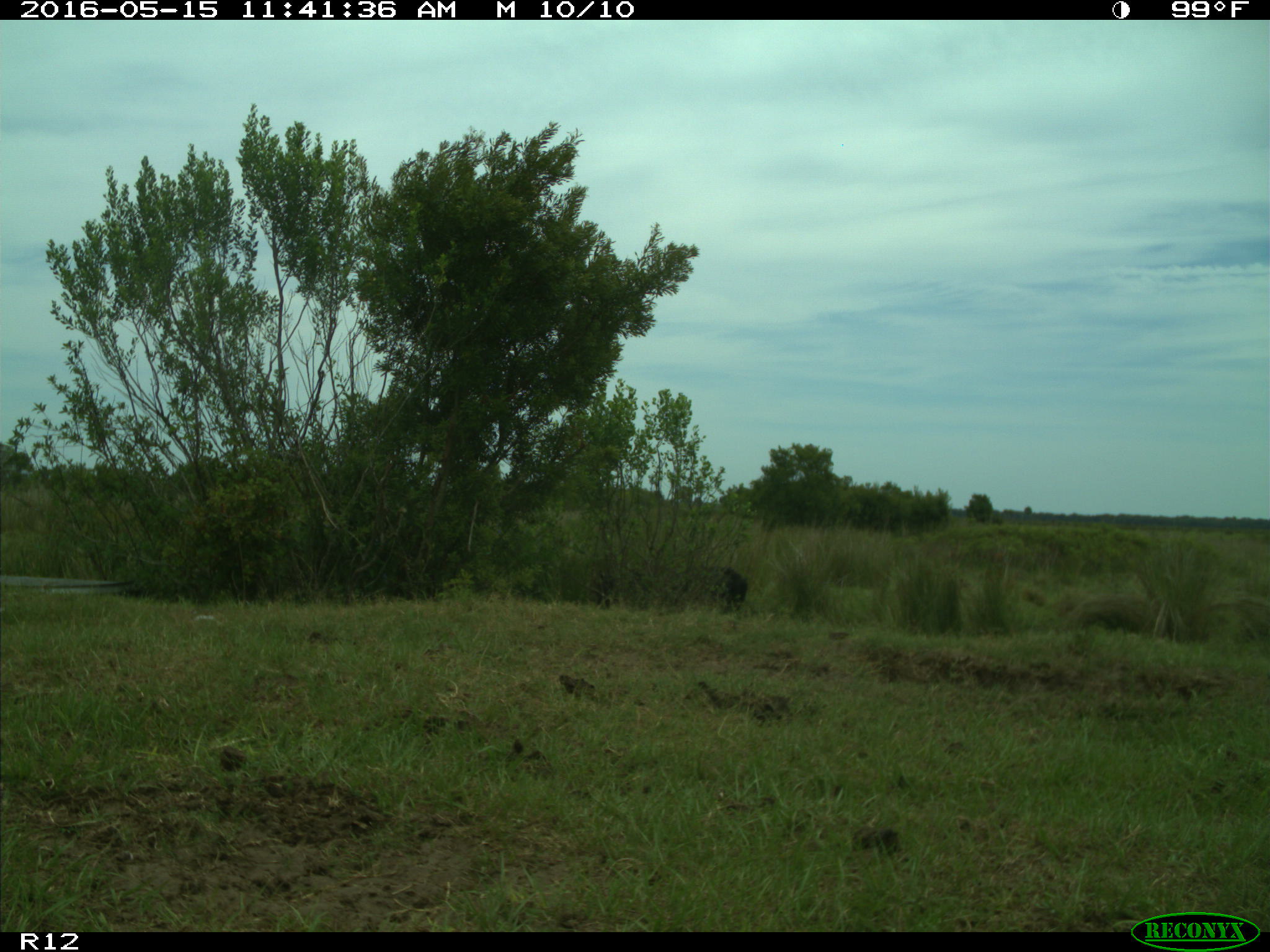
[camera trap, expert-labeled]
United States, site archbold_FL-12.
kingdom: Animalia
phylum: Chordata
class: Mammalia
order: Artiodactyla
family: Bovidae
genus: Bos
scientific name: Bos taurus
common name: domestic cow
Bos taurus (domestic cow).